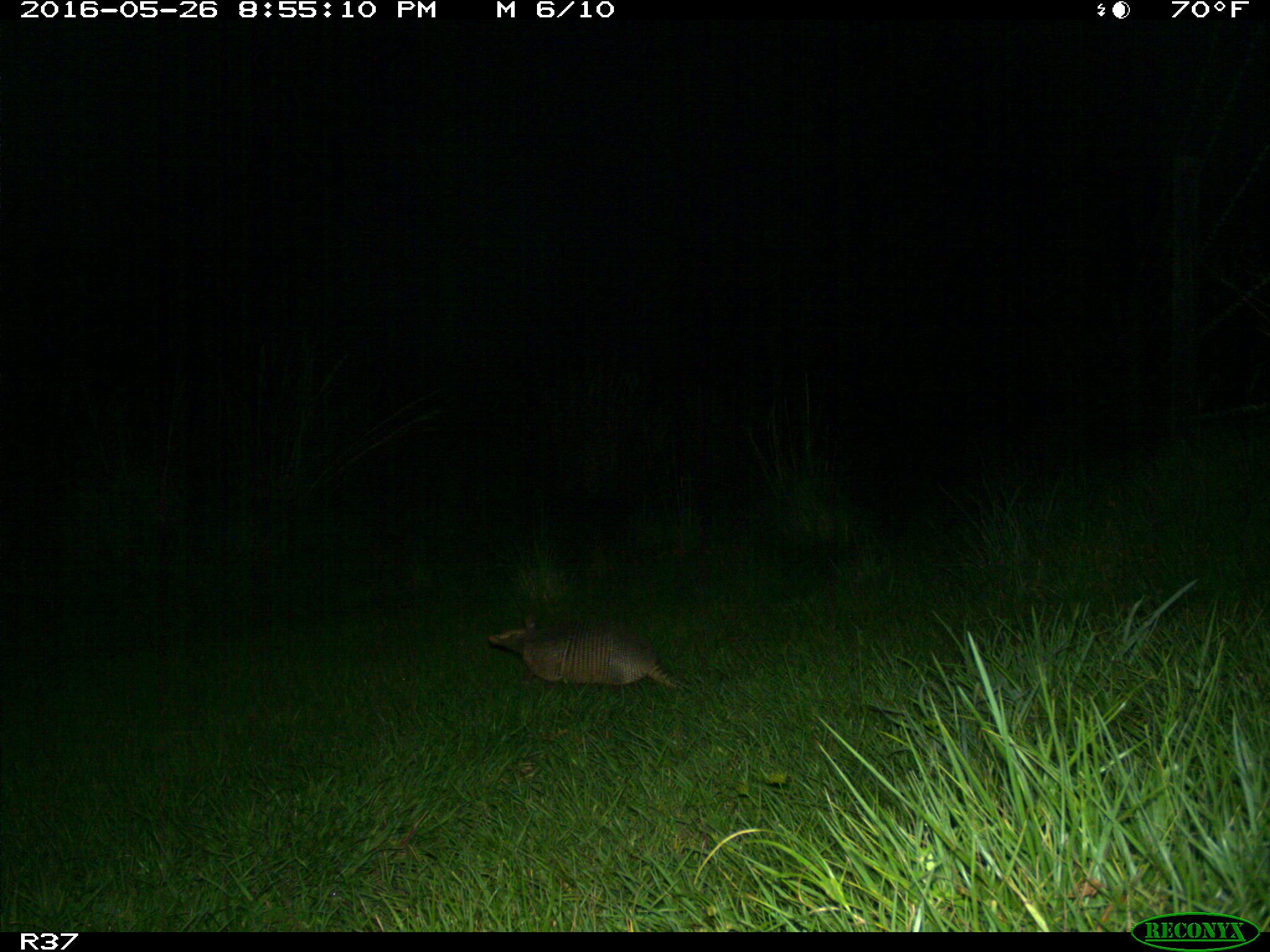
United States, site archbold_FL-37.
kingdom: Animalia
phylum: Chordata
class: Mammalia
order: Cingulata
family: Dasypodidae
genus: Dasypus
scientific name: Dasypus novemcinctus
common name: nine-banded armadillo